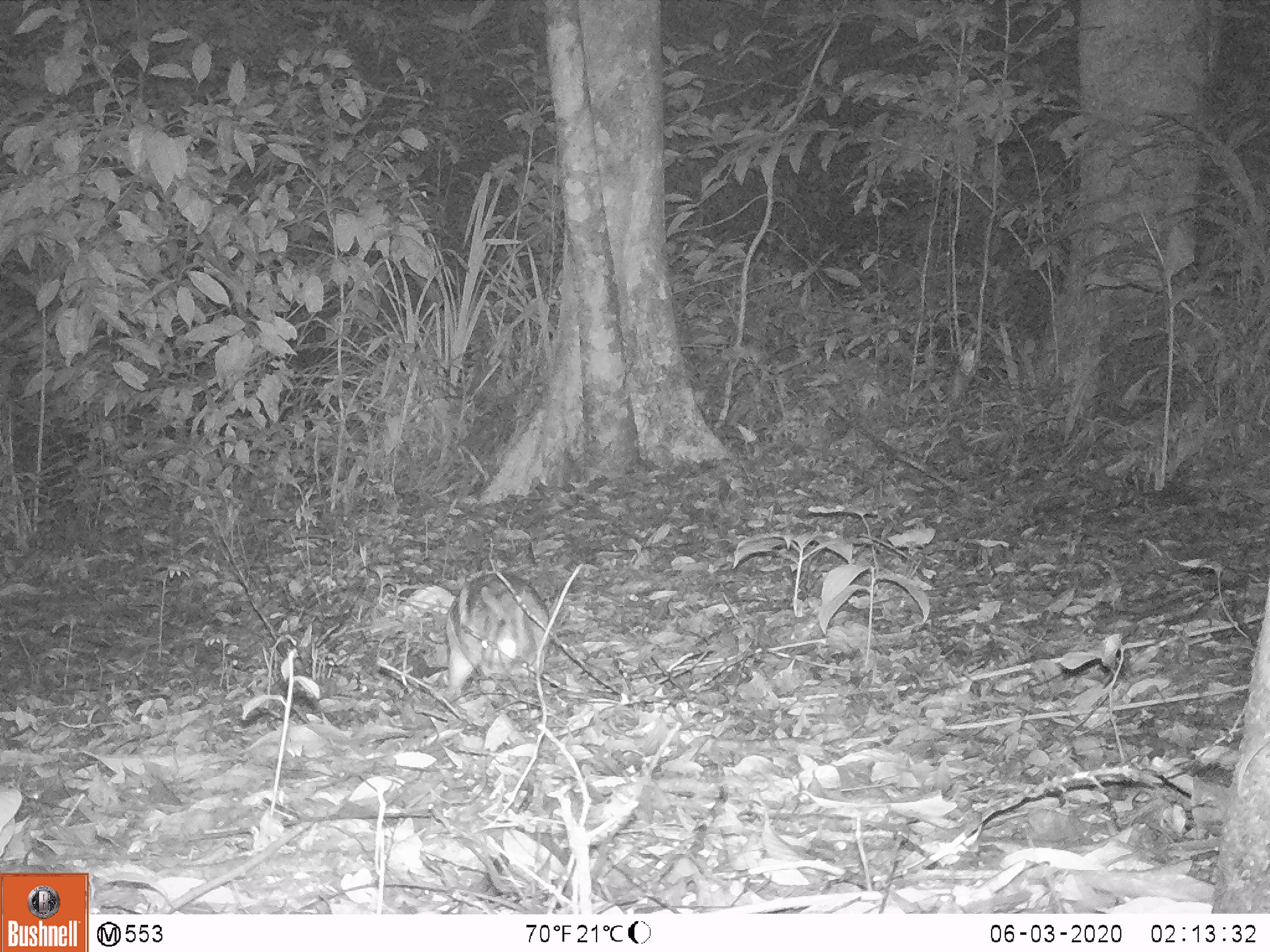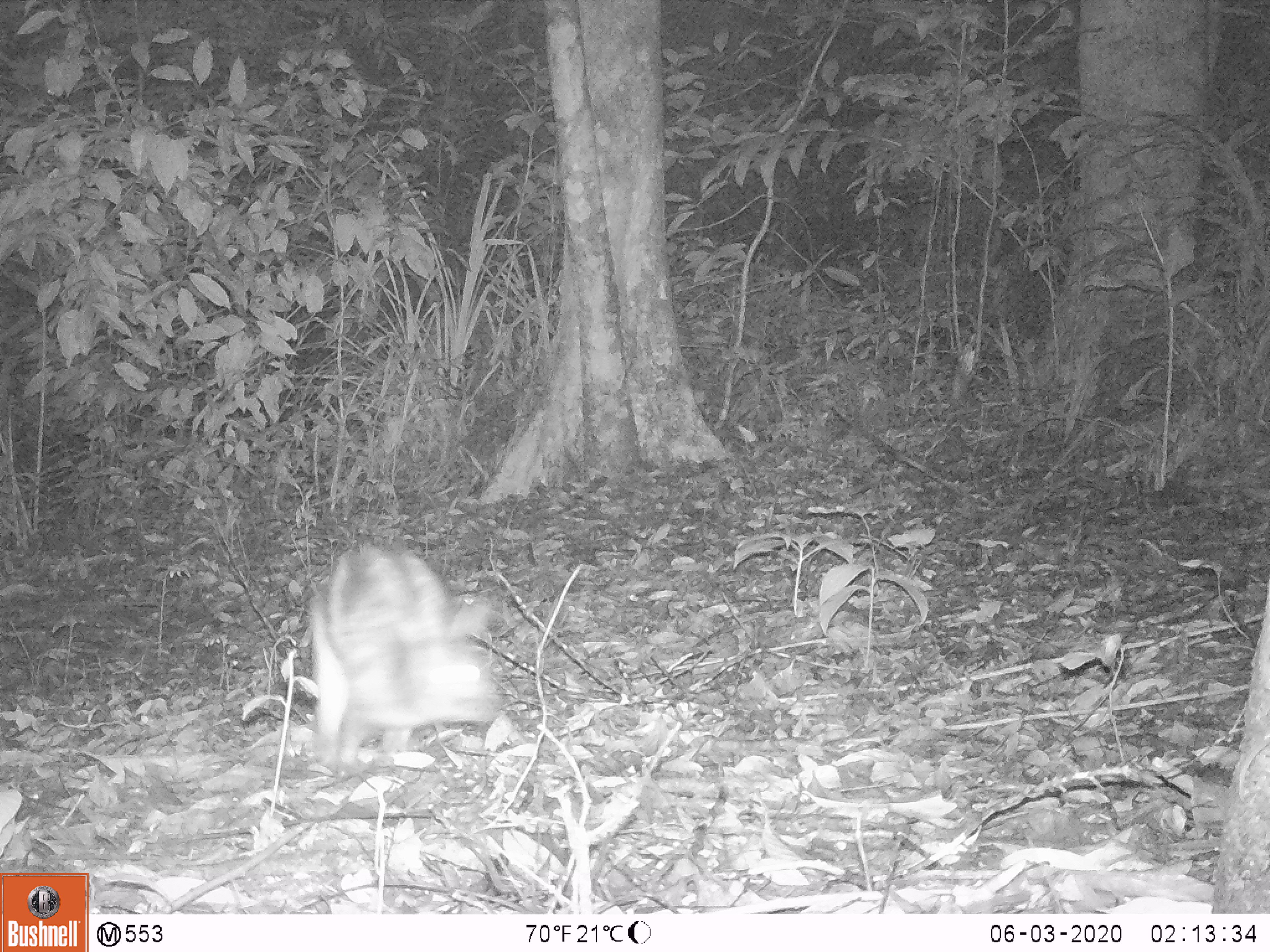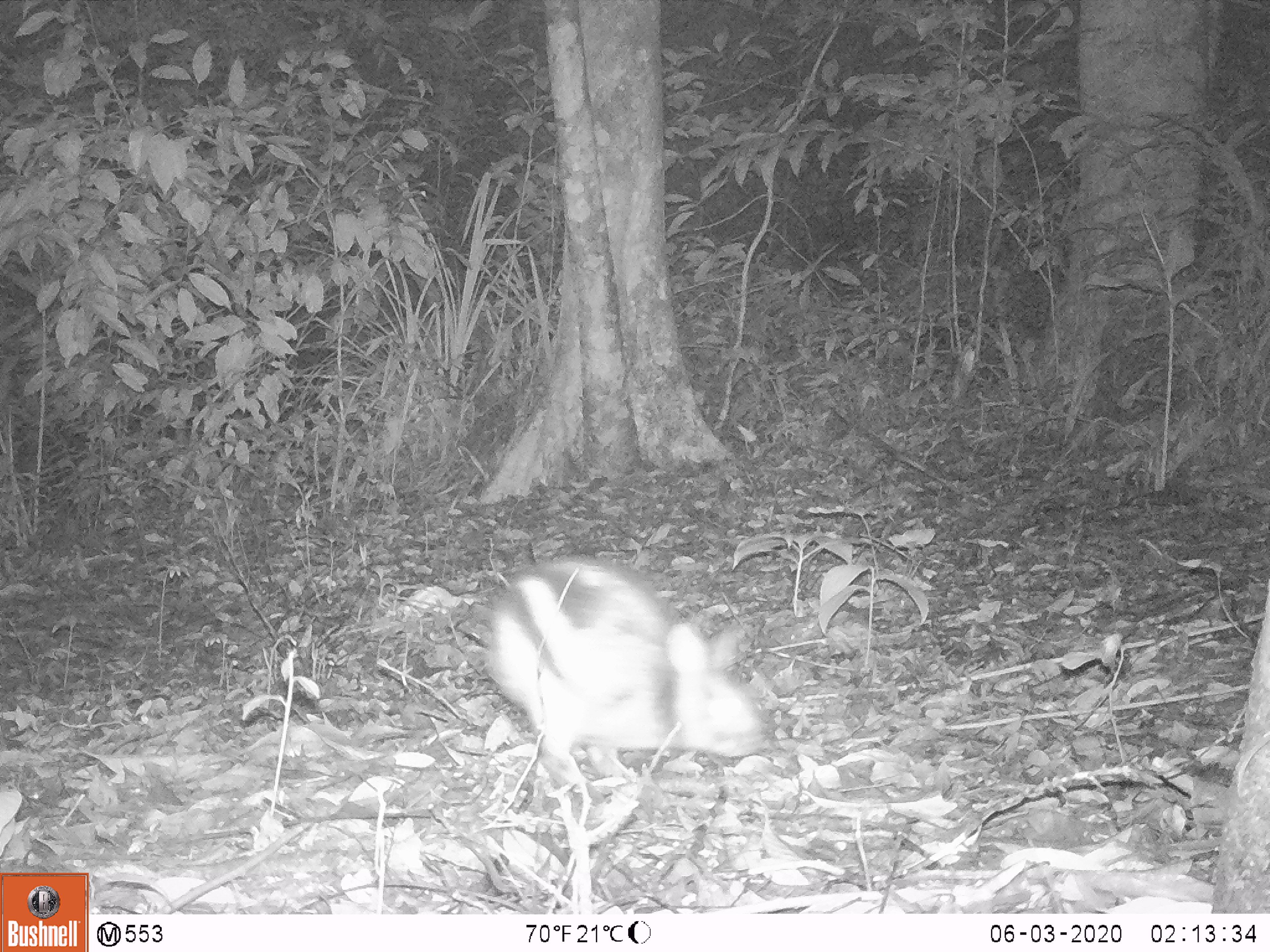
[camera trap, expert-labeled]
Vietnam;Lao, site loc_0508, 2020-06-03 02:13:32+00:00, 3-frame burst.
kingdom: Animalia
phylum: Chordata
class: Mammalia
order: Lagomorpha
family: Leporidae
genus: Nesolagus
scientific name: Nesolagus timminsi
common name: annamite striped rabbit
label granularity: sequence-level